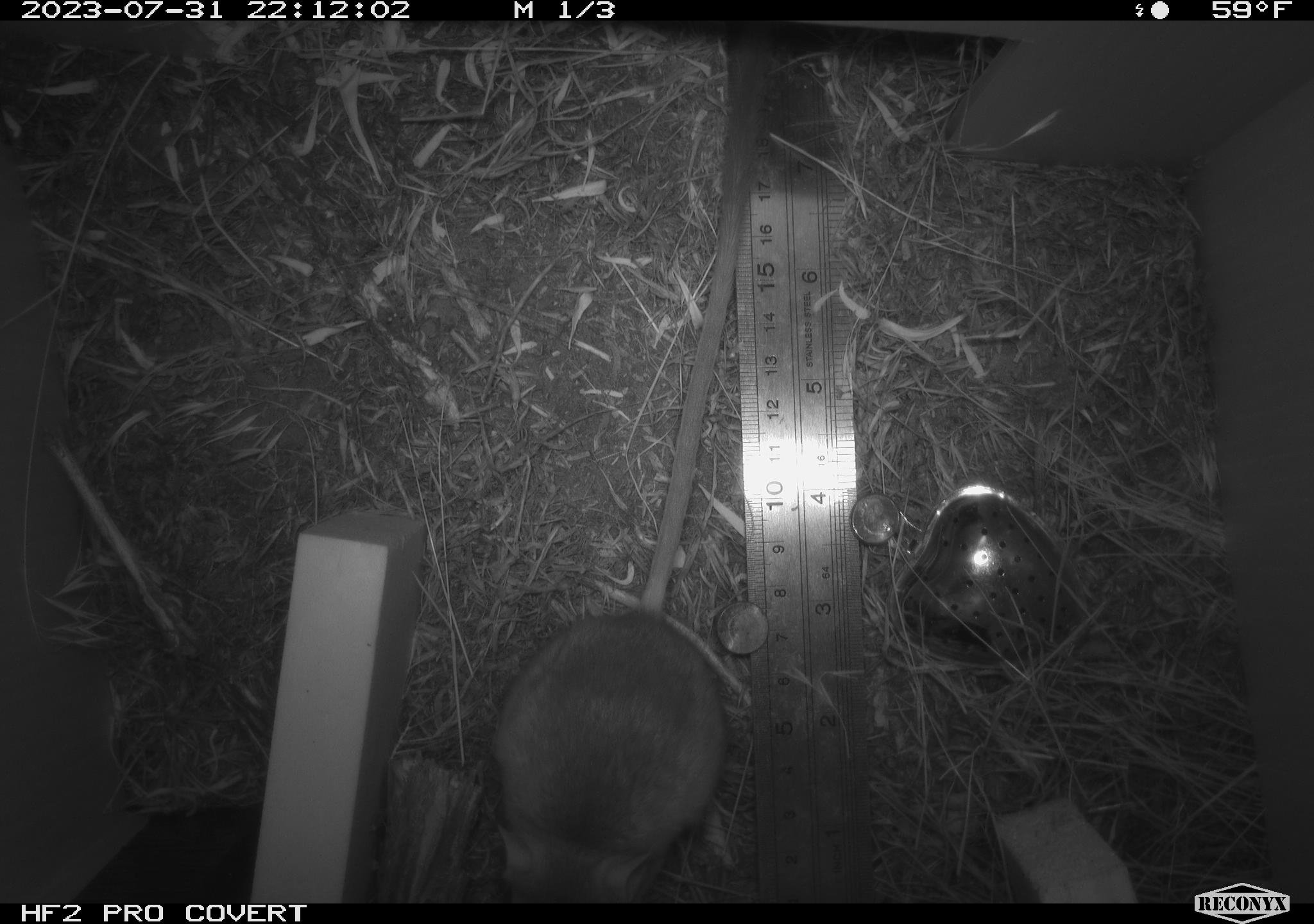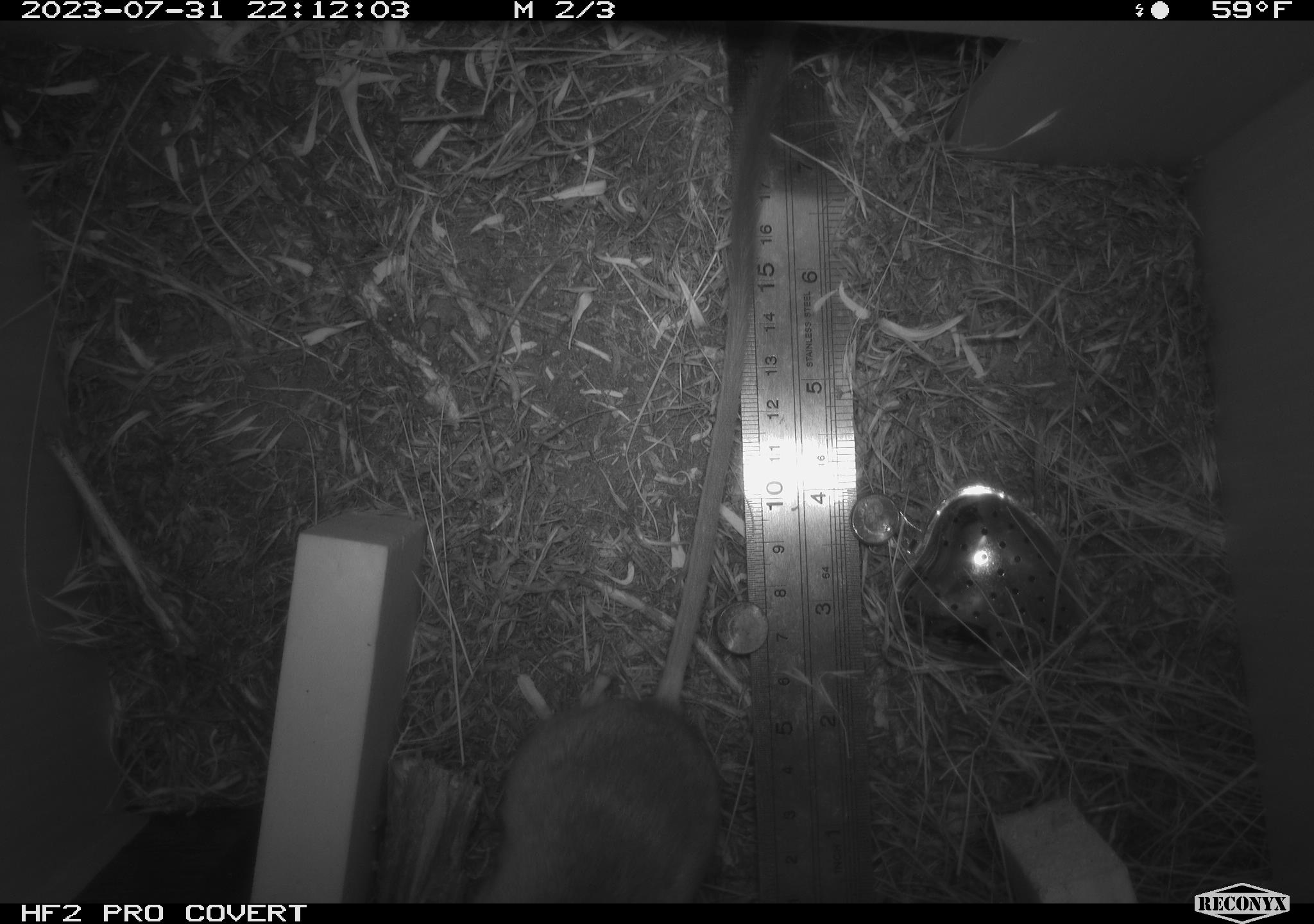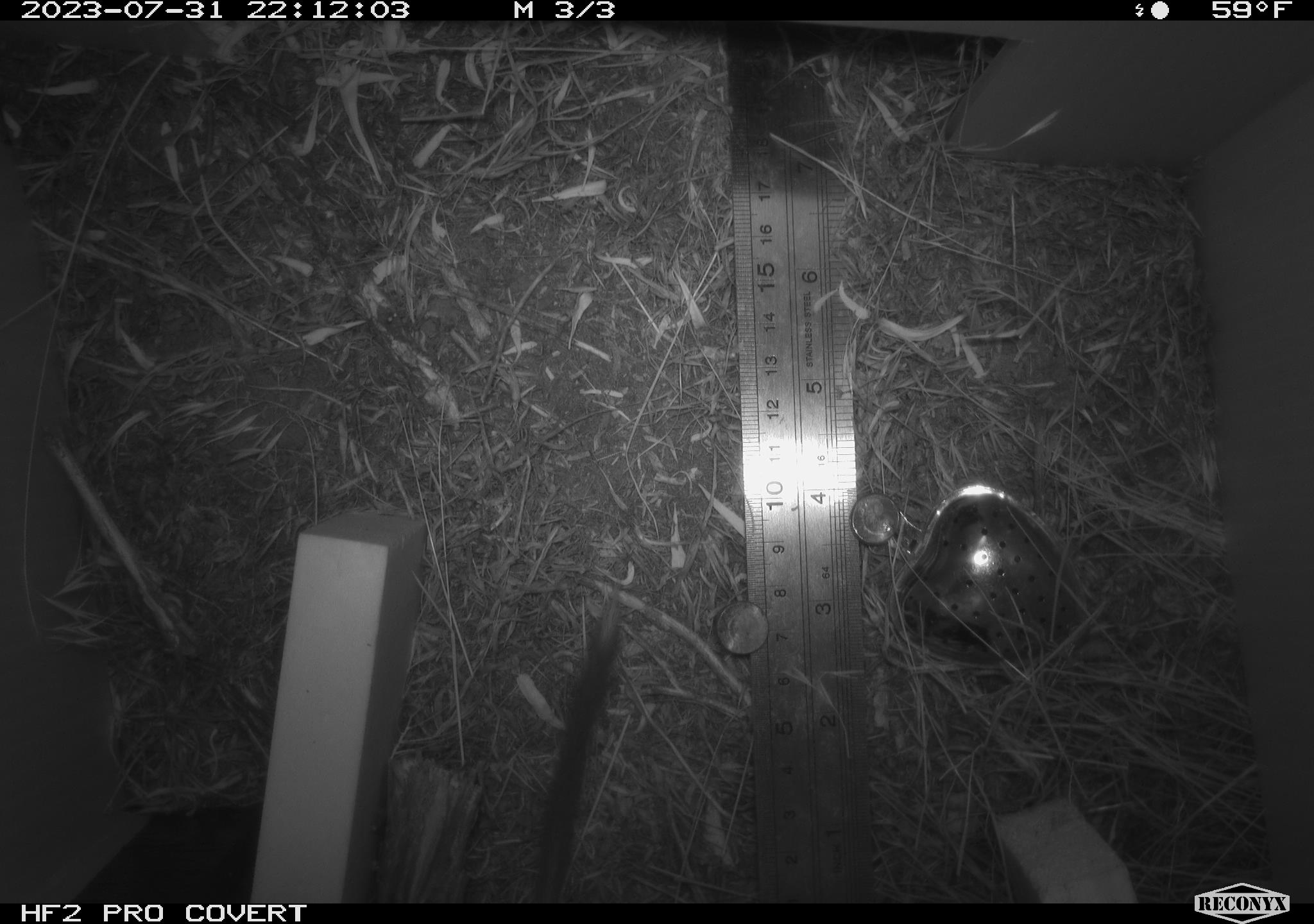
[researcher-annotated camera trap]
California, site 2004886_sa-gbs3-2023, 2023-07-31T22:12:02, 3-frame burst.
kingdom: Animalia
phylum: Chordata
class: Mammalia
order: Rodentia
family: Heteromyidae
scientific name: Heteromyidae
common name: kangaroo rats and pocket mice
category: heteromyidae family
Heteromyidae family (kangaroo rats and pocket mice) (Heteromyidae).